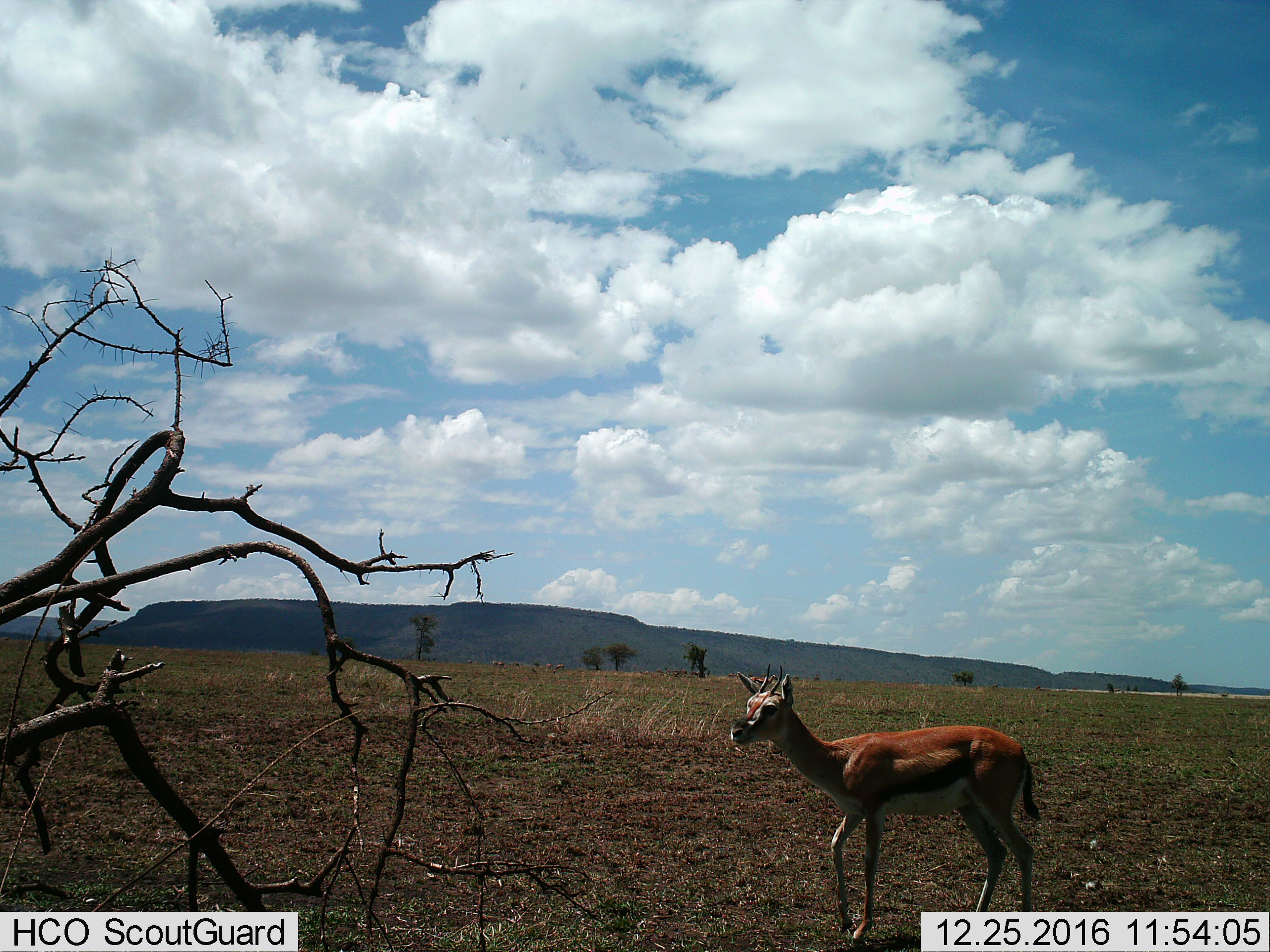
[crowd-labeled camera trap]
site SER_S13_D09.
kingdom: Animalia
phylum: Chordata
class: Mammalia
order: Artiodactyla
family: Bovidae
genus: Nanger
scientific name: Nanger granti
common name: grant's gazelle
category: gazellegrants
Gazellegrants (grant's gazelle) (Nanger granti), count 1. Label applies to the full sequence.